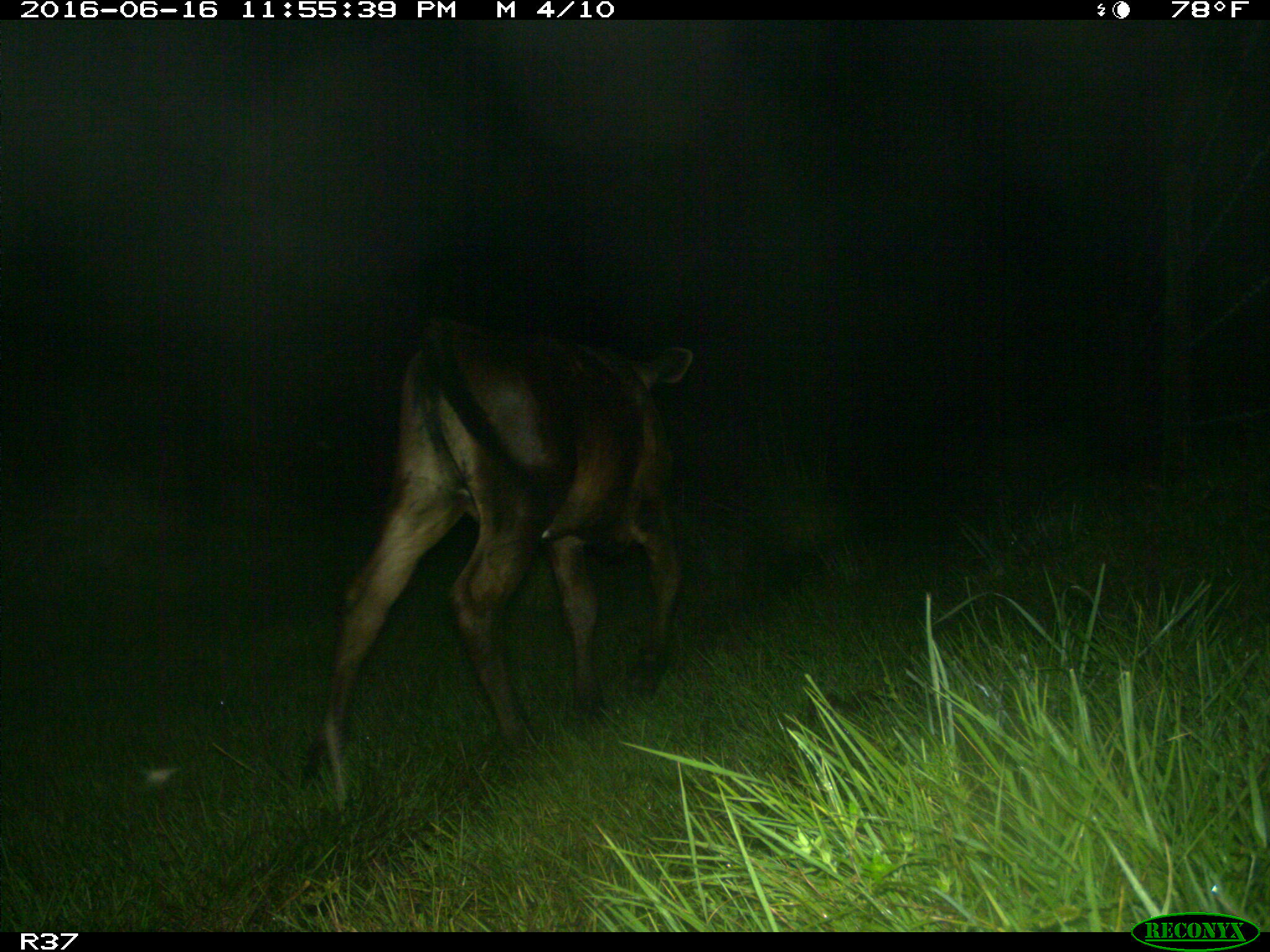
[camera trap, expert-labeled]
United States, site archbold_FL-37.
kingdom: Animalia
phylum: Chordata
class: Mammalia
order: Artiodactyla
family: Bovidae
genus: Bos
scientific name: Bos taurus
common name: domestic cow